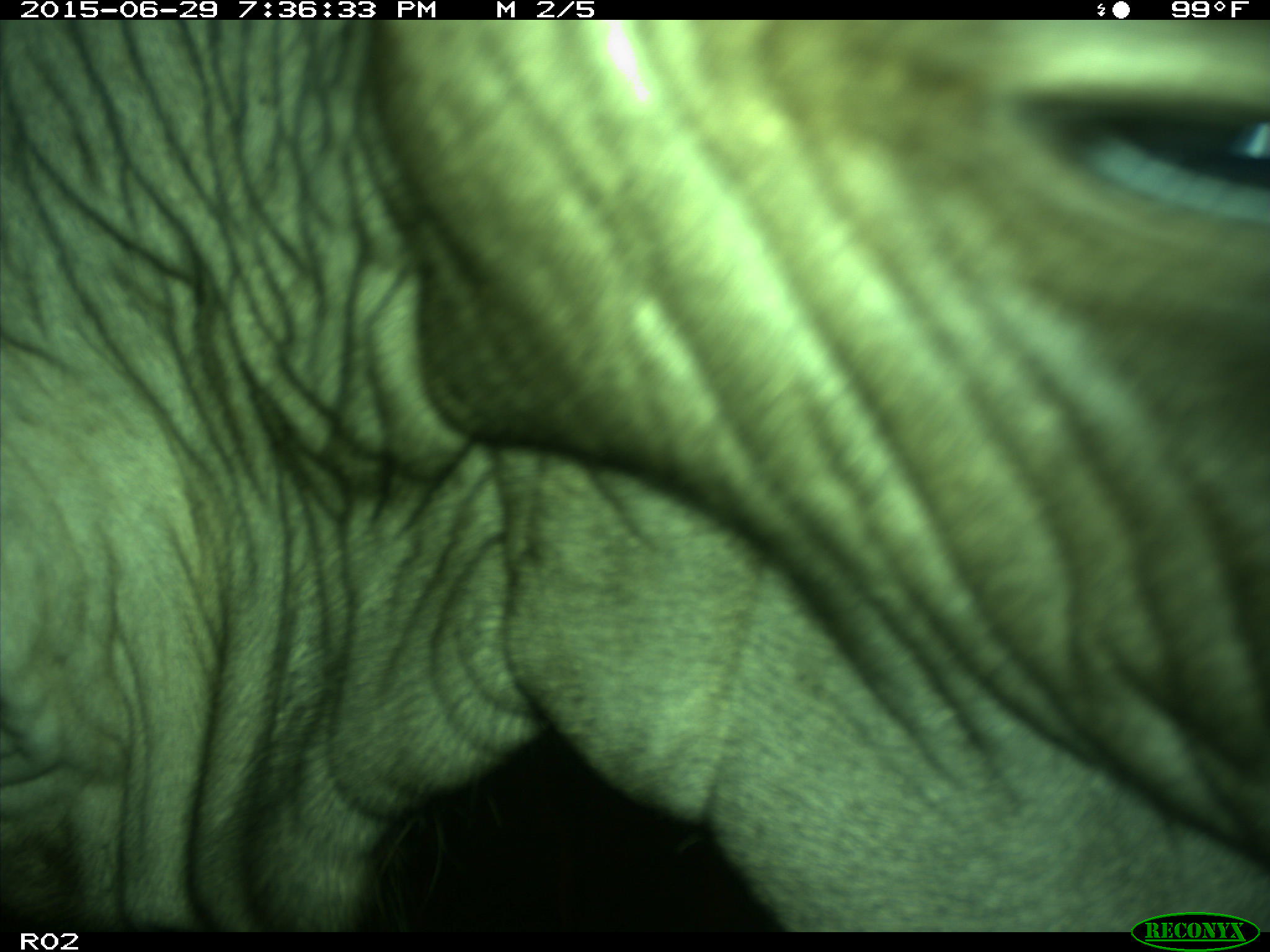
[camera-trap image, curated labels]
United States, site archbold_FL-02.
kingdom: Animalia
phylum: Chordata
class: Mammalia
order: Artiodactyla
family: Bovidae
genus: Bos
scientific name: Bos taurus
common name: domestic cow